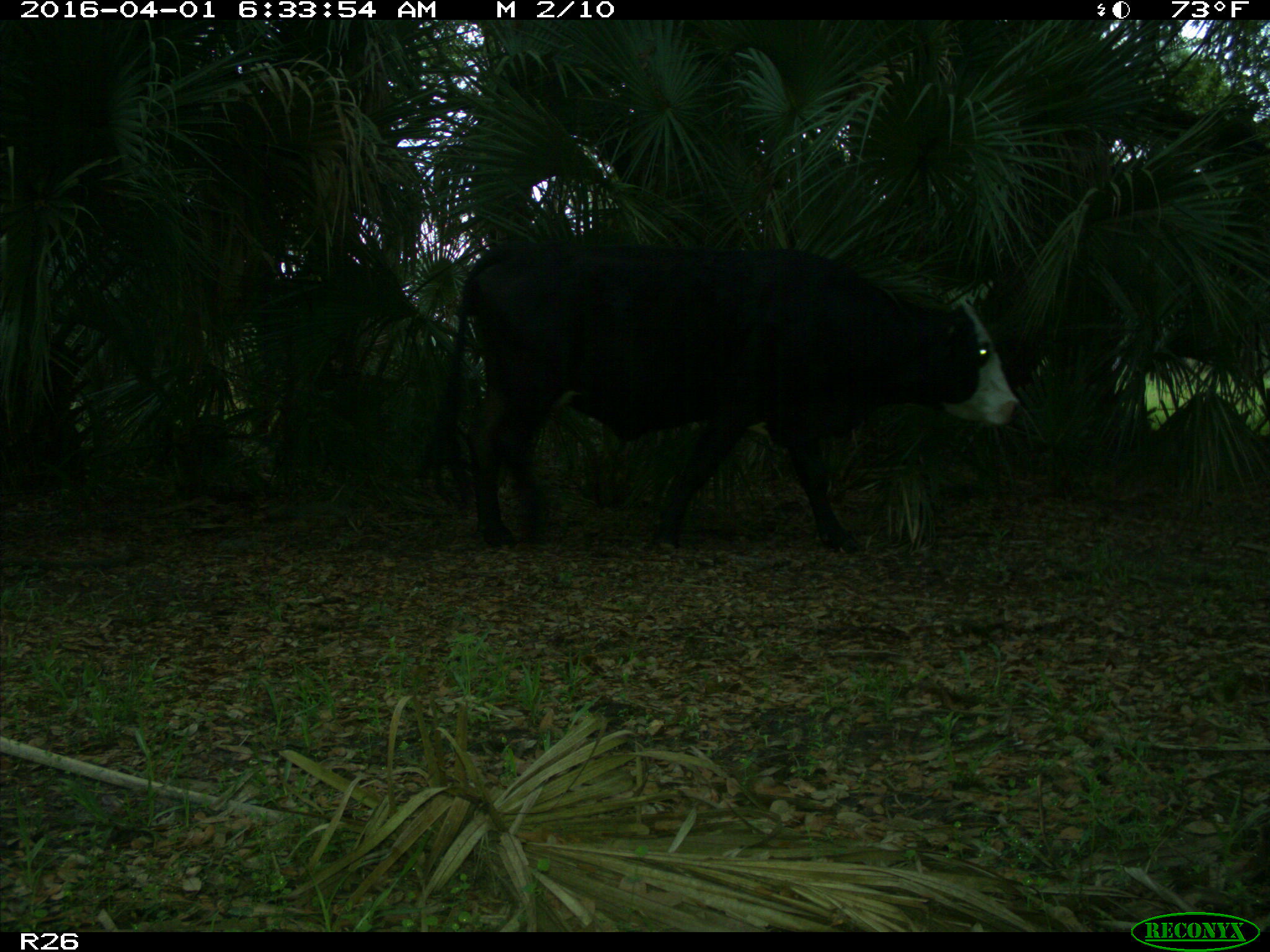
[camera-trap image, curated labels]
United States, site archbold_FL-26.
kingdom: Animalia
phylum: Chordata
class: Mammalia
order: Artiodactyla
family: Bovidae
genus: Bos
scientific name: Bos taurus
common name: domestic cow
Bos taurus (domestic cow).